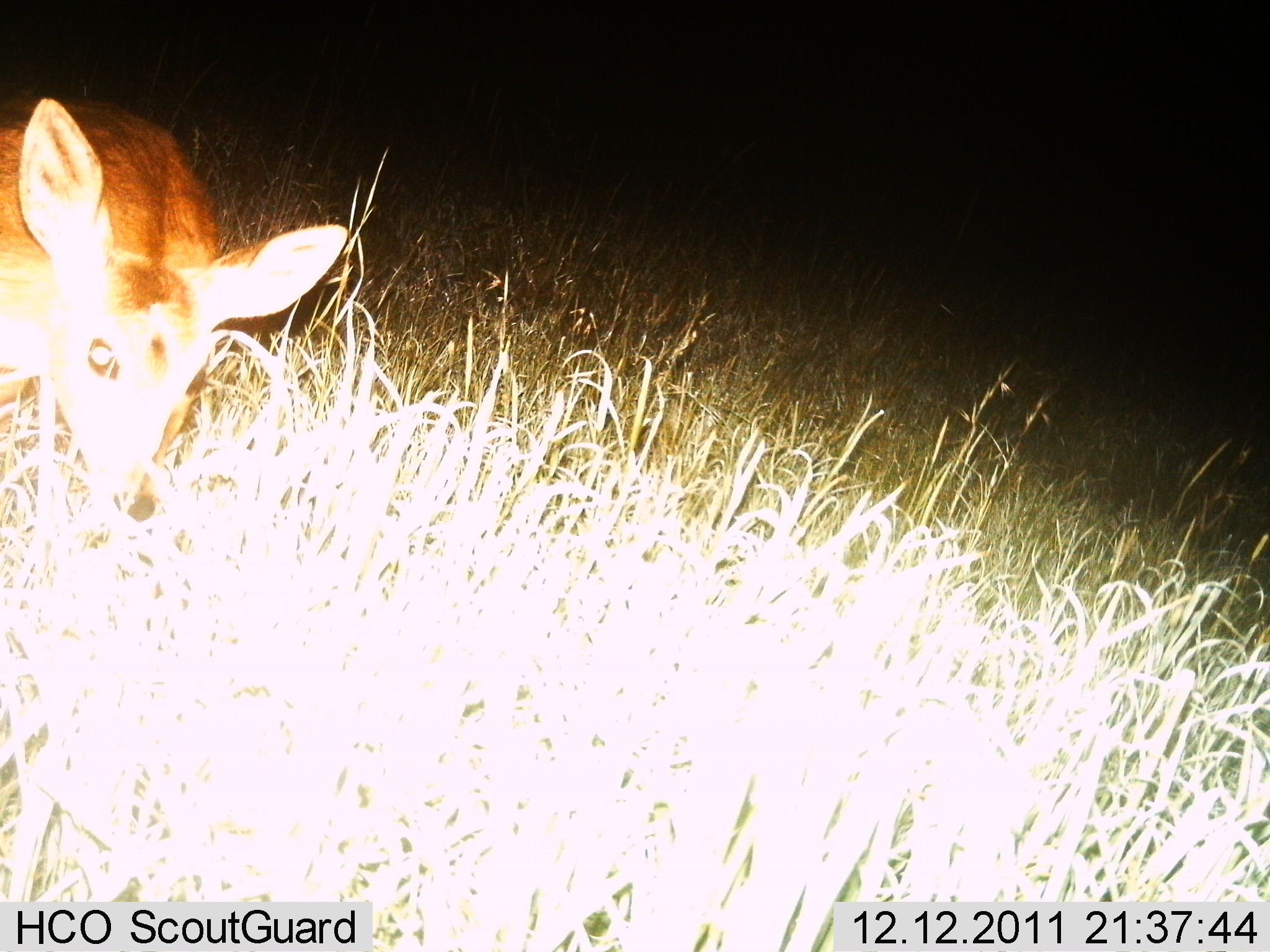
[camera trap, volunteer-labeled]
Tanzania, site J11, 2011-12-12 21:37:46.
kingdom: Animalia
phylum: Chordata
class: Mammalia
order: Artiodactyla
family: Bovidae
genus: Madoqua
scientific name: Madoqua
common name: dikdik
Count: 1.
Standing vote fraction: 60%.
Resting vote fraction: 20%.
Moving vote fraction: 10%.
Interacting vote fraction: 0%.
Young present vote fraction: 0%.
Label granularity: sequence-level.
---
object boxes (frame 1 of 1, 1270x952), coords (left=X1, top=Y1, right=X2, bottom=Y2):
animal: (left=0, top=92, right=350, bottom=523)